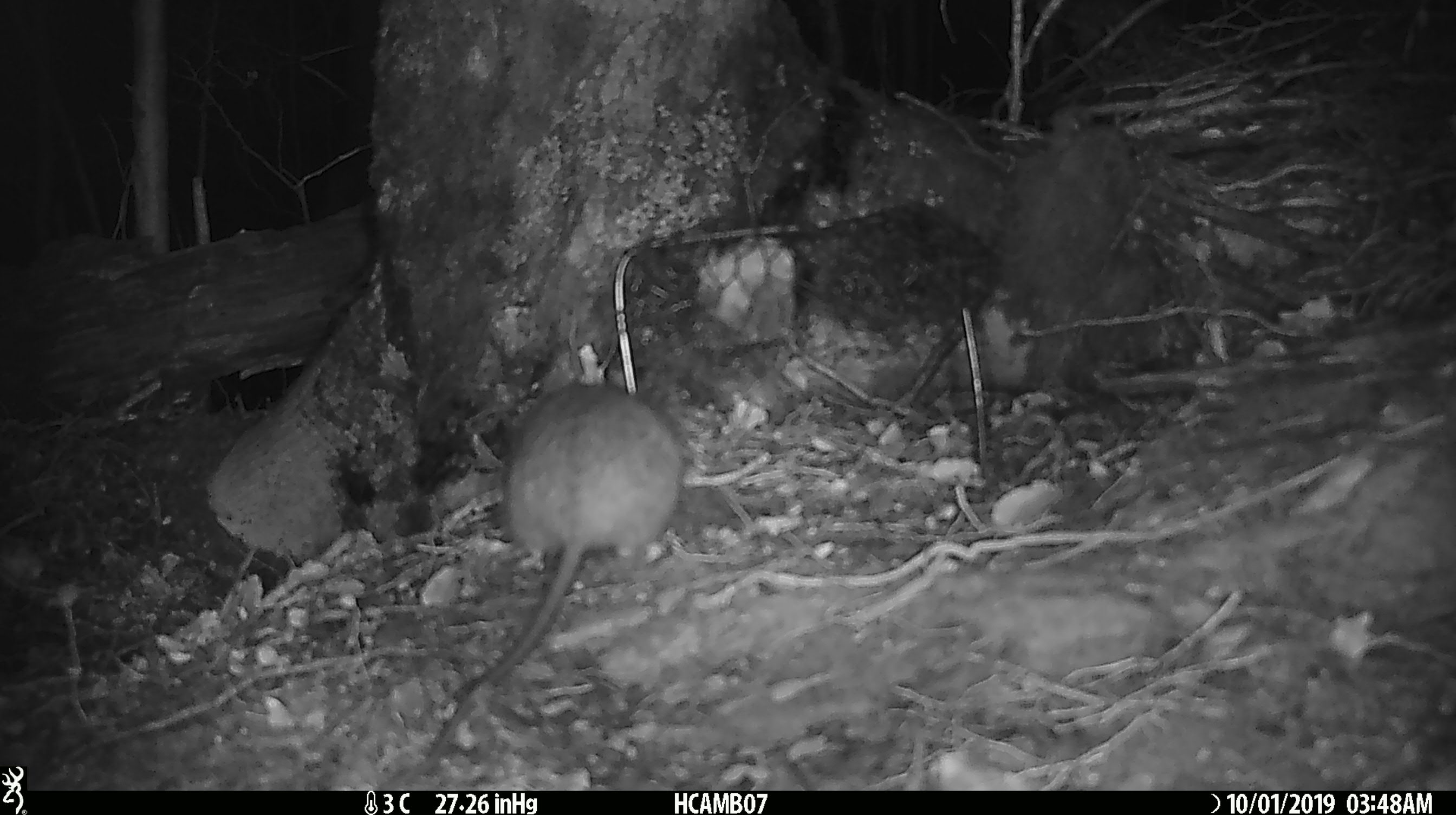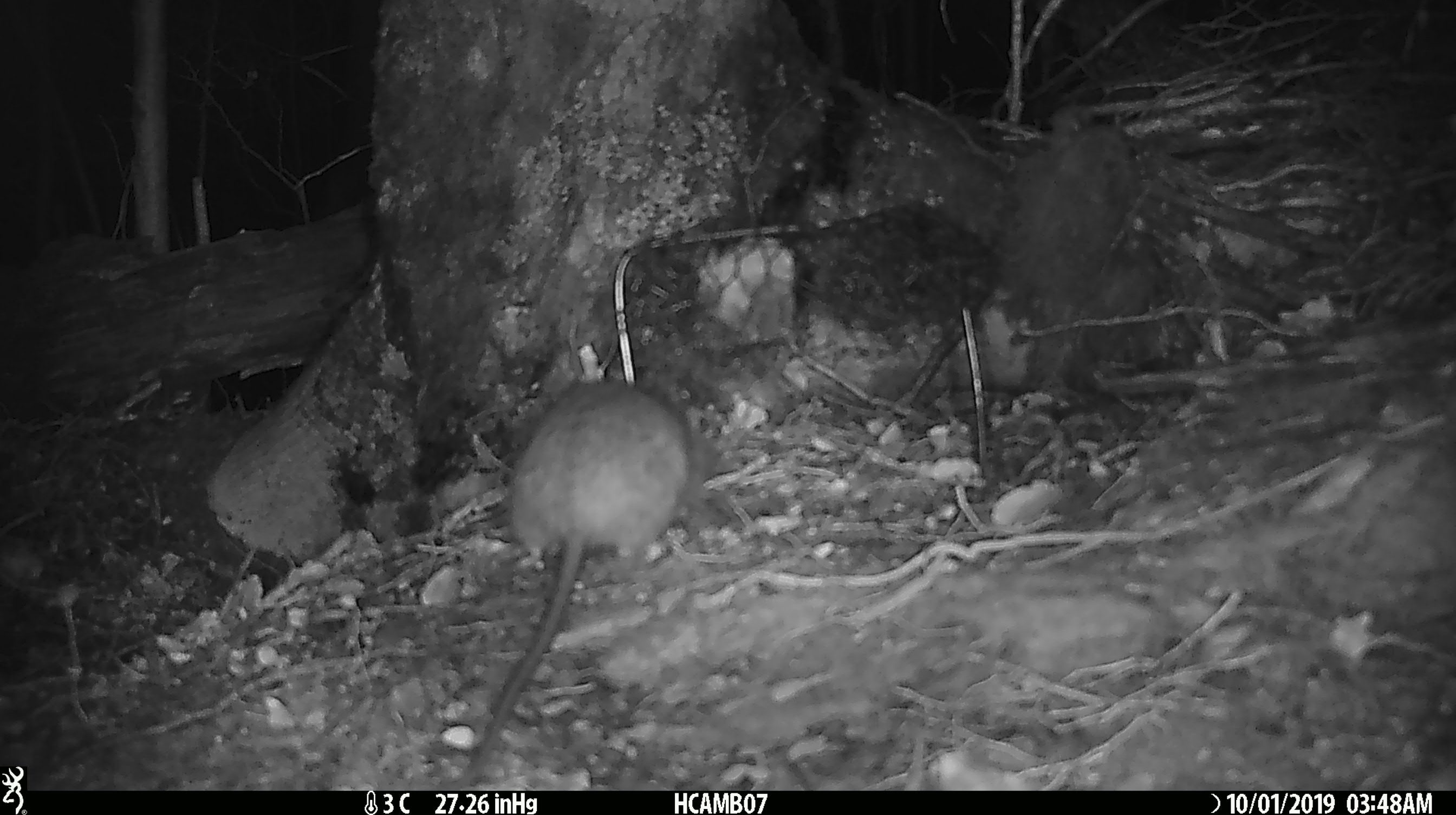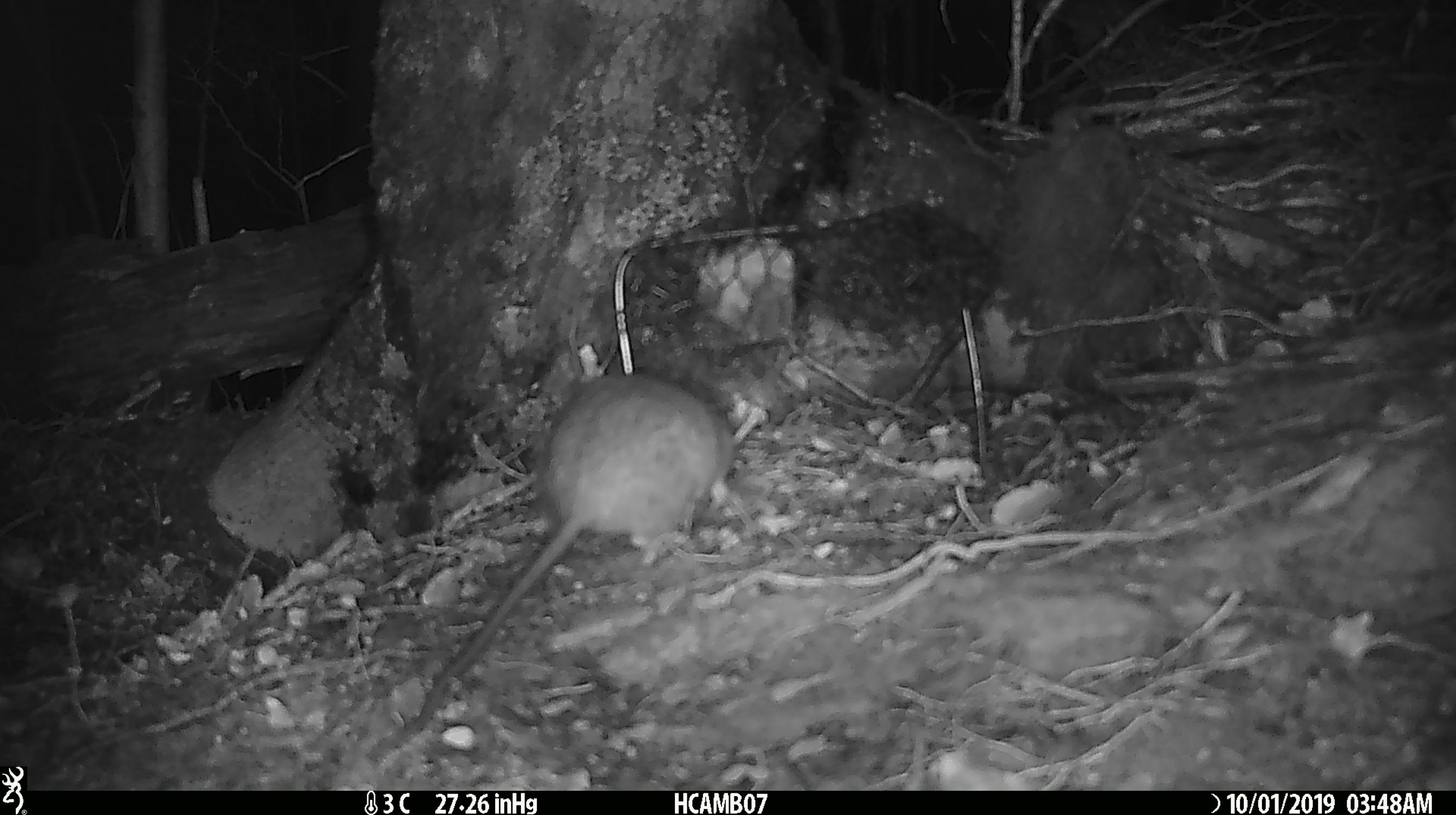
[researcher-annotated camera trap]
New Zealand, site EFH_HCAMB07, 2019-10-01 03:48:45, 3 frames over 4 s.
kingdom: Animalia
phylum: Chordata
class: Mammalia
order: Rodentia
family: Muridae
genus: Rattus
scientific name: Rattus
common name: rat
Rat (Rattus).